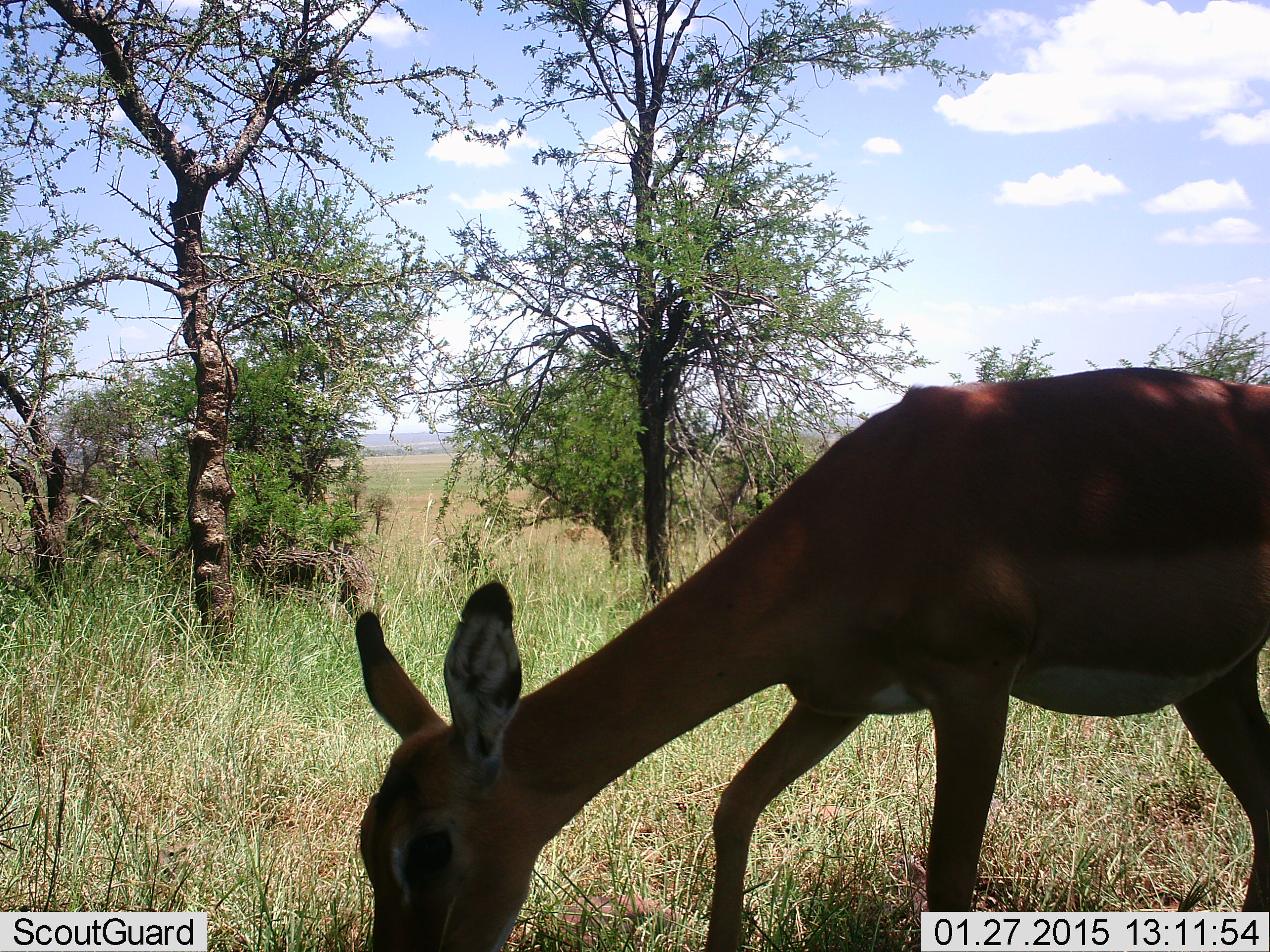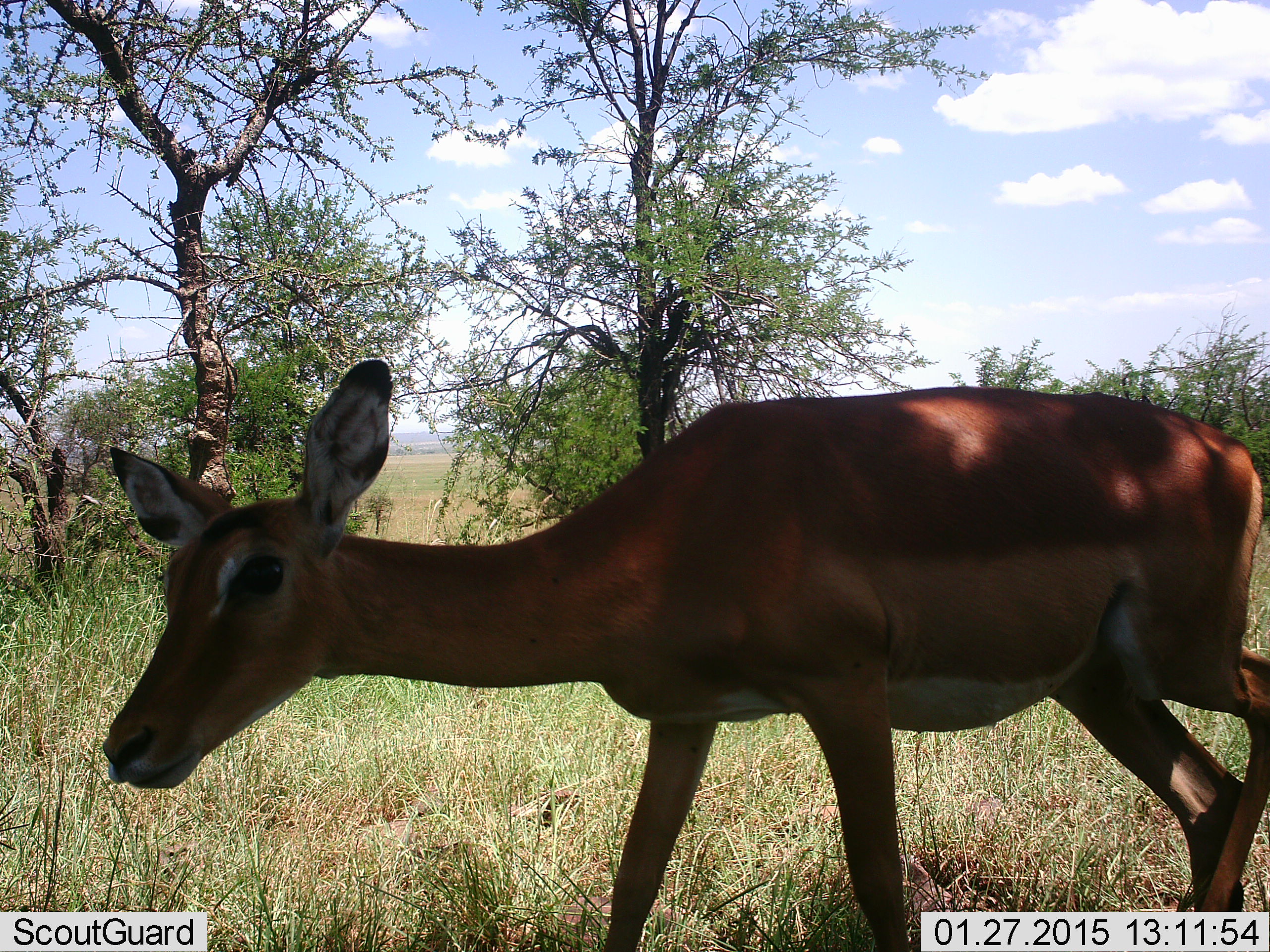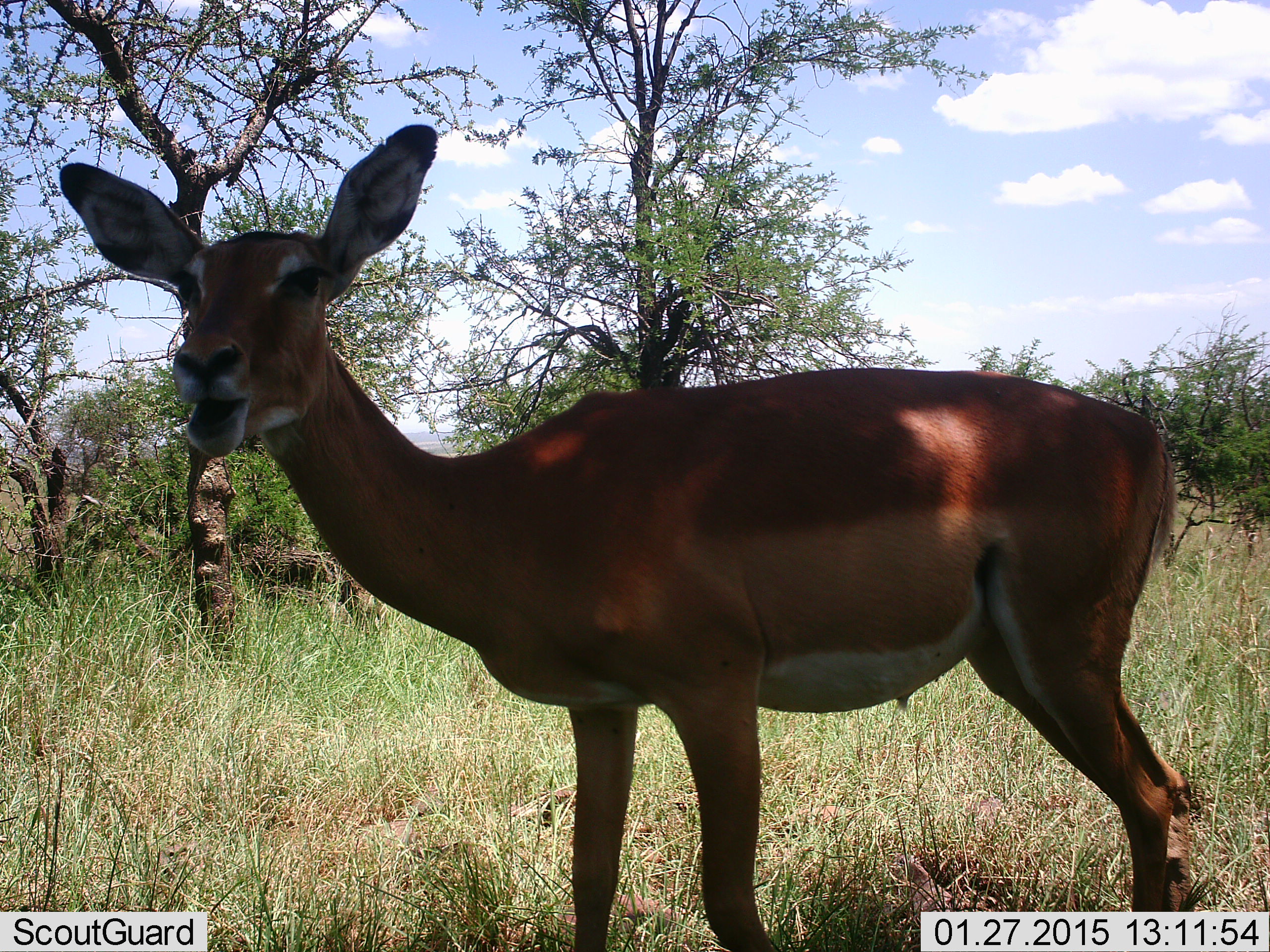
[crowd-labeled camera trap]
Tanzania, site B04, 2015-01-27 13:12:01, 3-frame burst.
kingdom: Animalia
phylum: Chordata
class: Mammalia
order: Artiodactyla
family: Bovidae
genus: Aepyceros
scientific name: Aepyceros melampus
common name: impala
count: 1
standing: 20%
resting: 0%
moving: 40%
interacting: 0%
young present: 0%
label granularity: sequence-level